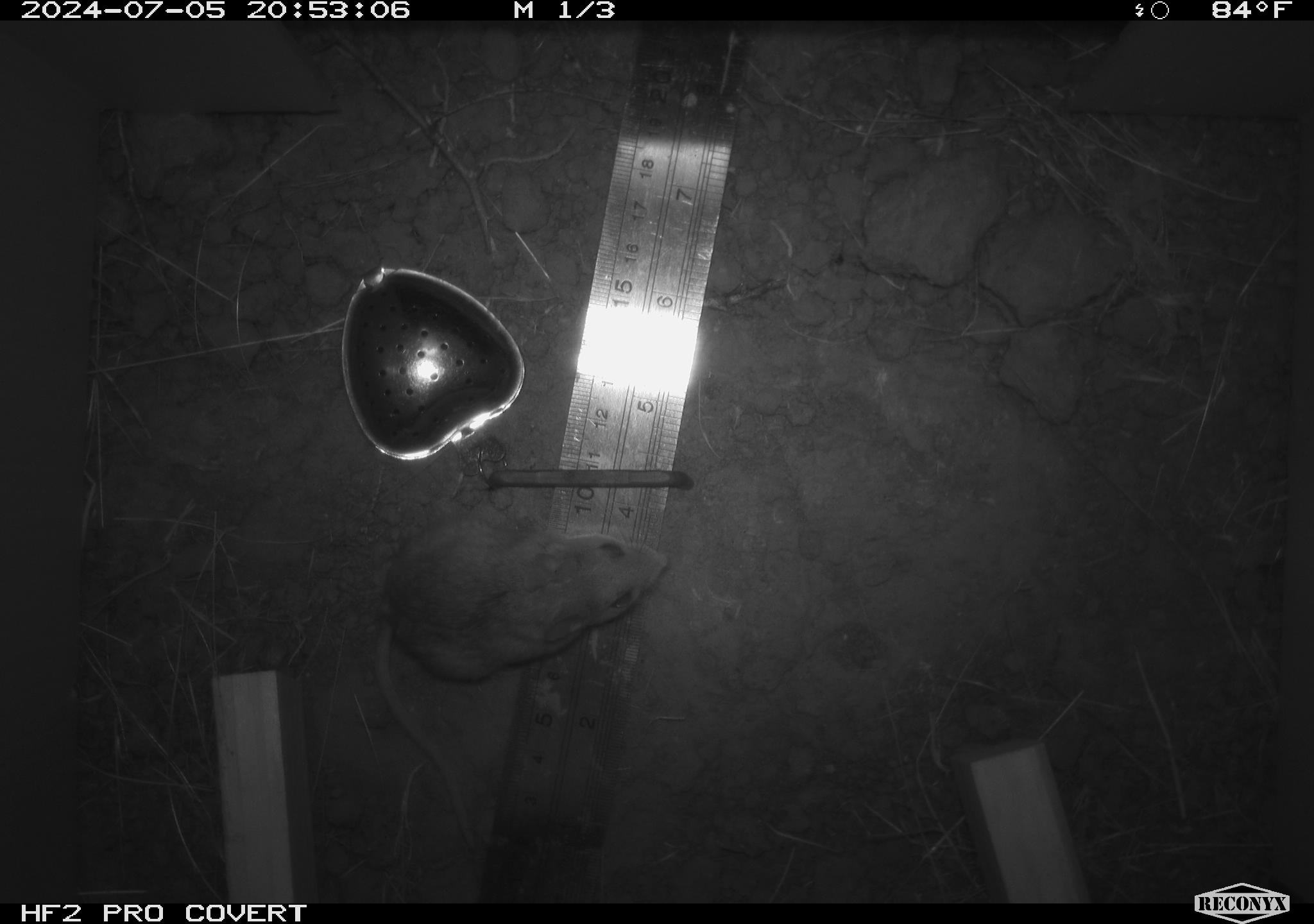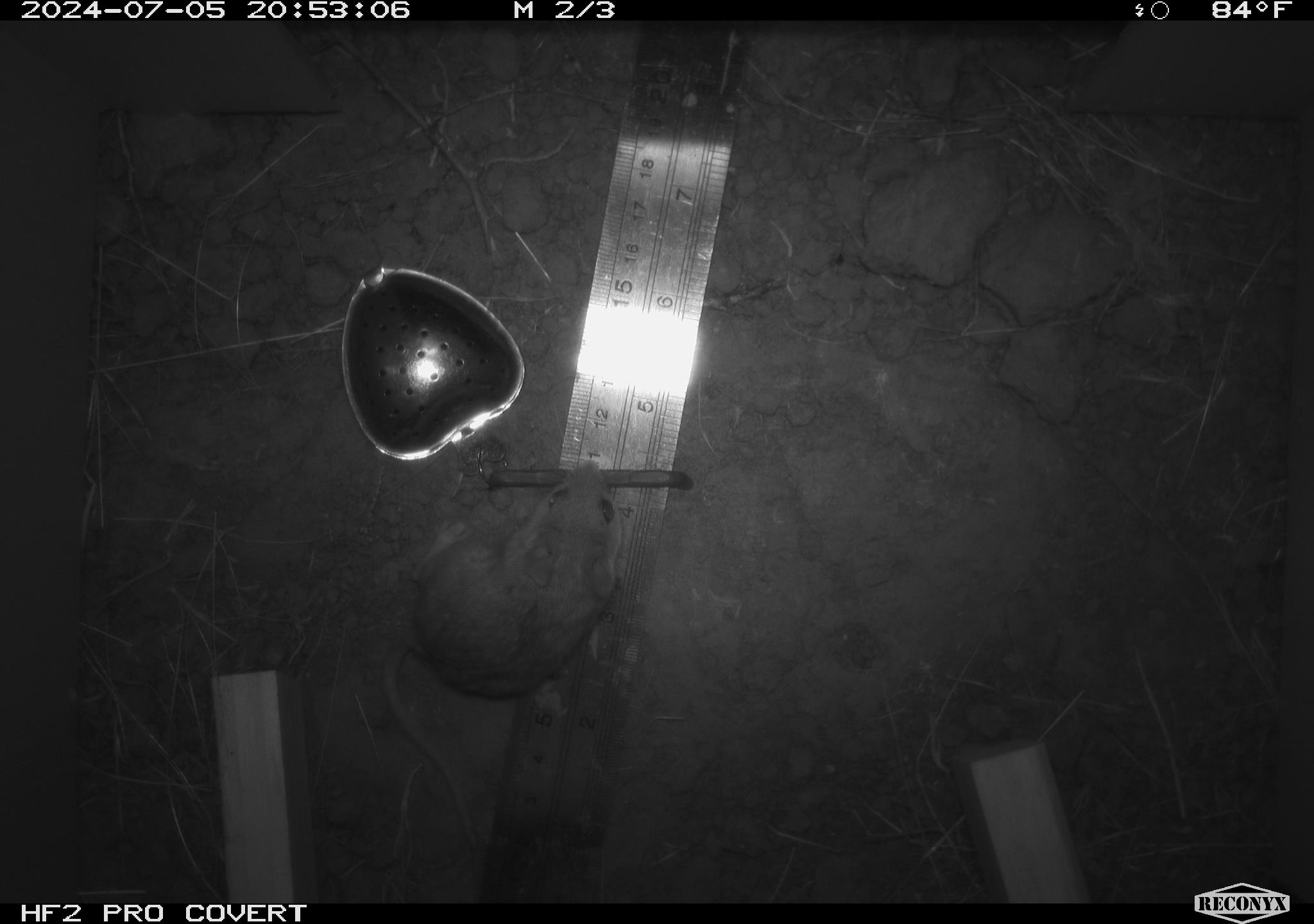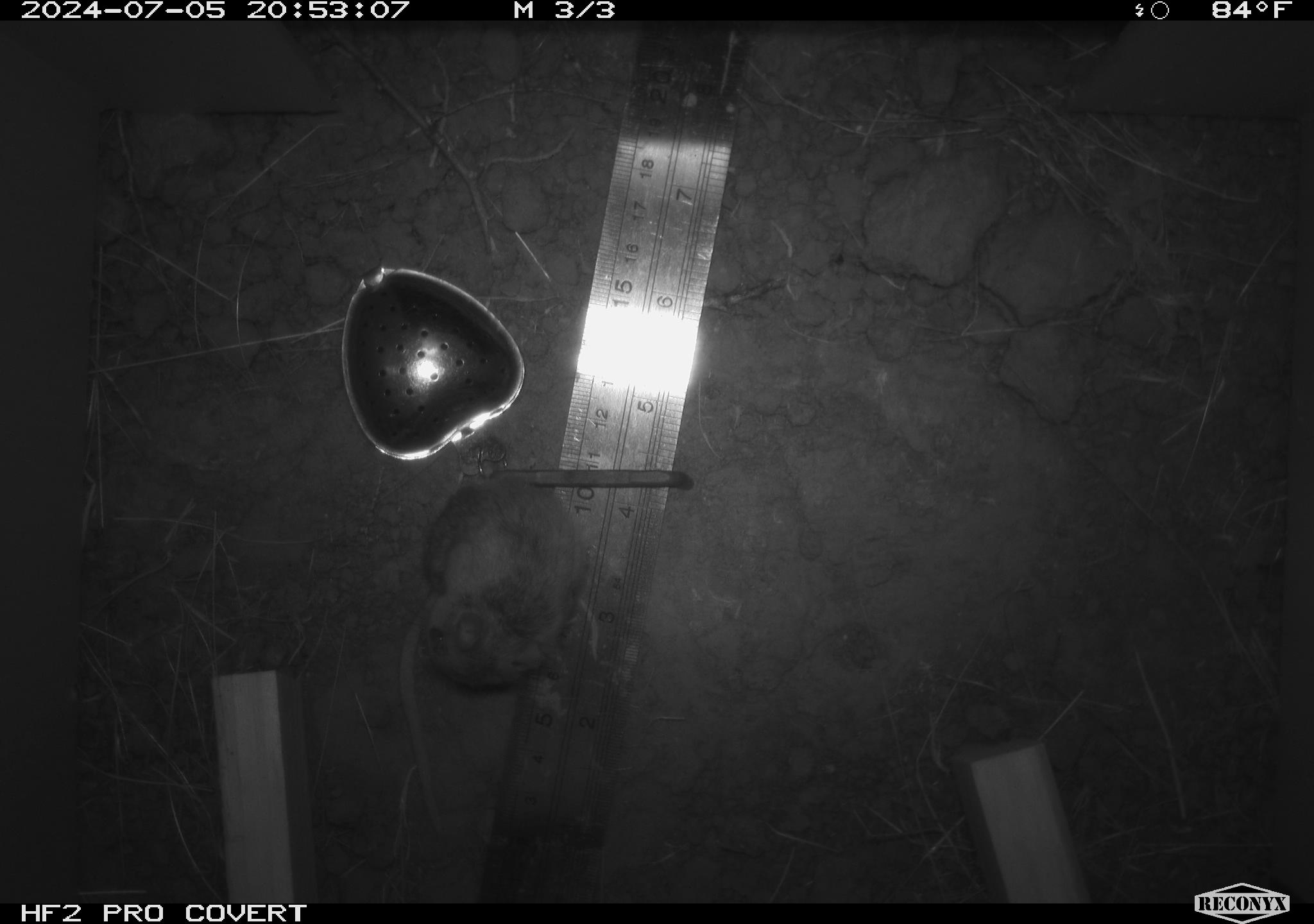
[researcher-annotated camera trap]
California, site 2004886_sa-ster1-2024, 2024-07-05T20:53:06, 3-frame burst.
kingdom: Animalia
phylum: Chordata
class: Mammalia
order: Rodentia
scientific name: Rodentia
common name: mouse species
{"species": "mouse species (Rodentia)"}